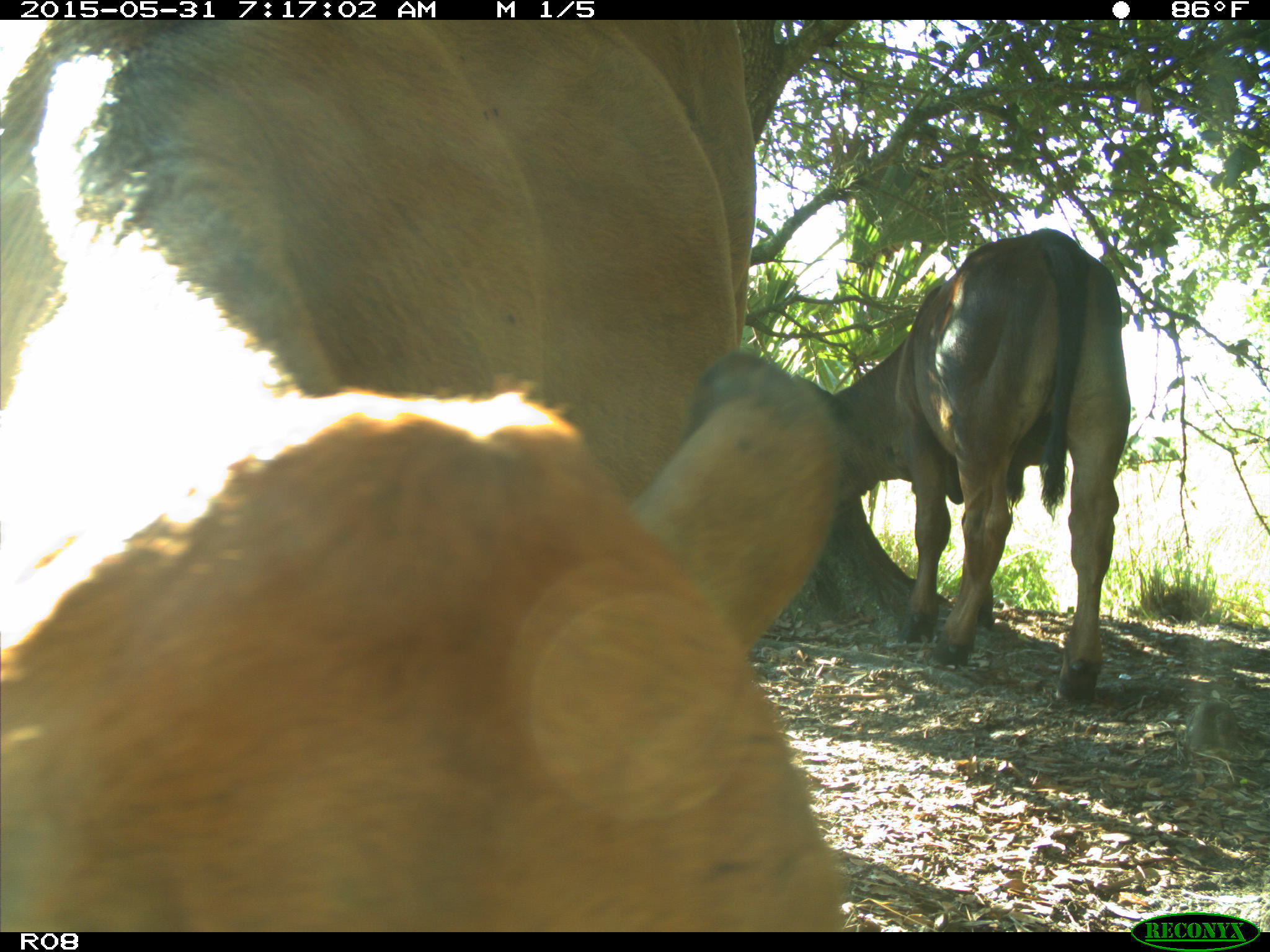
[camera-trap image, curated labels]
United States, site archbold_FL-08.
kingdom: Animalia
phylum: Chordata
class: Mammalia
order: Artiodactyla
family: Bovidae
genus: Bos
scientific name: Bos taurus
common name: domestic cow